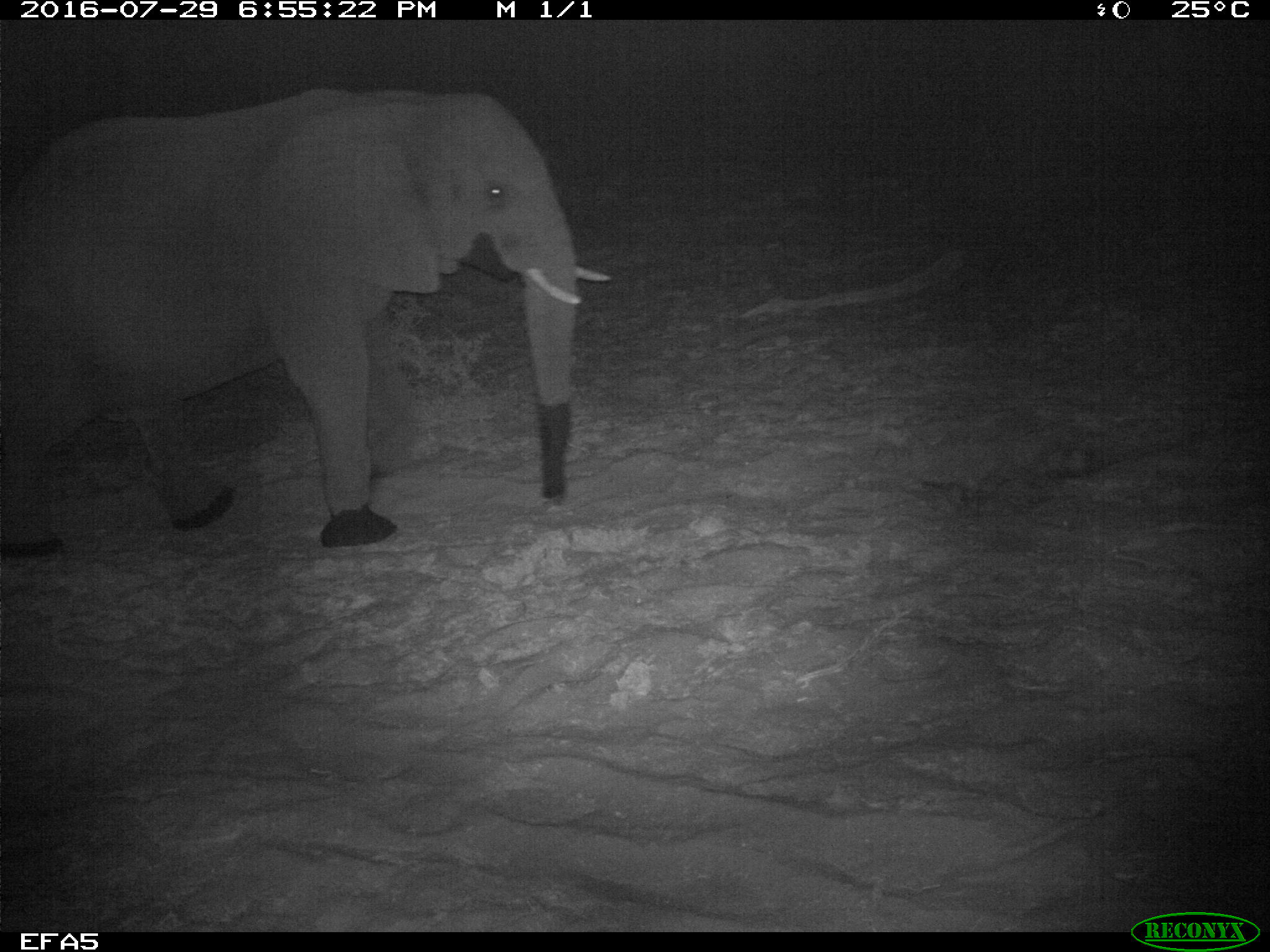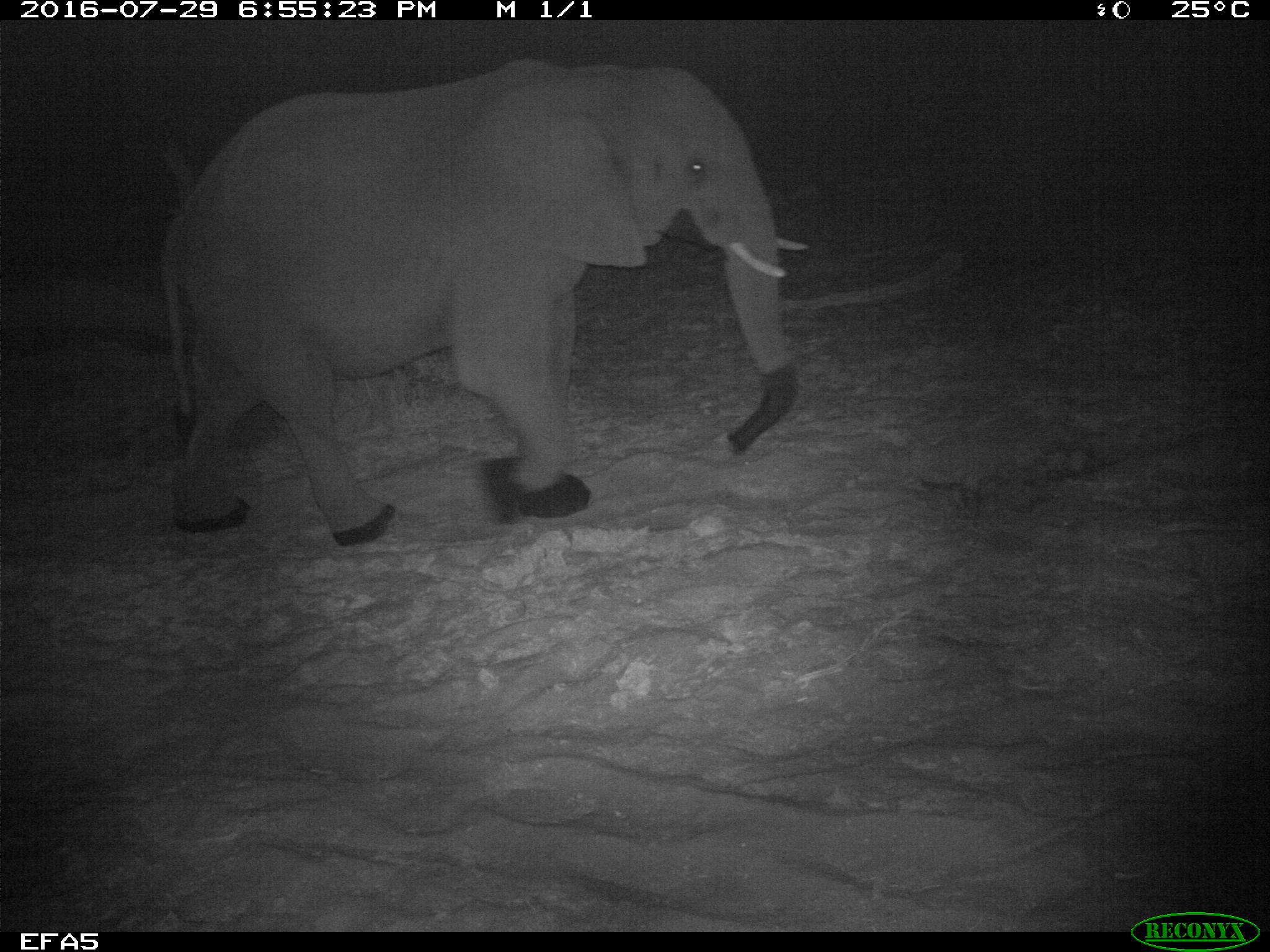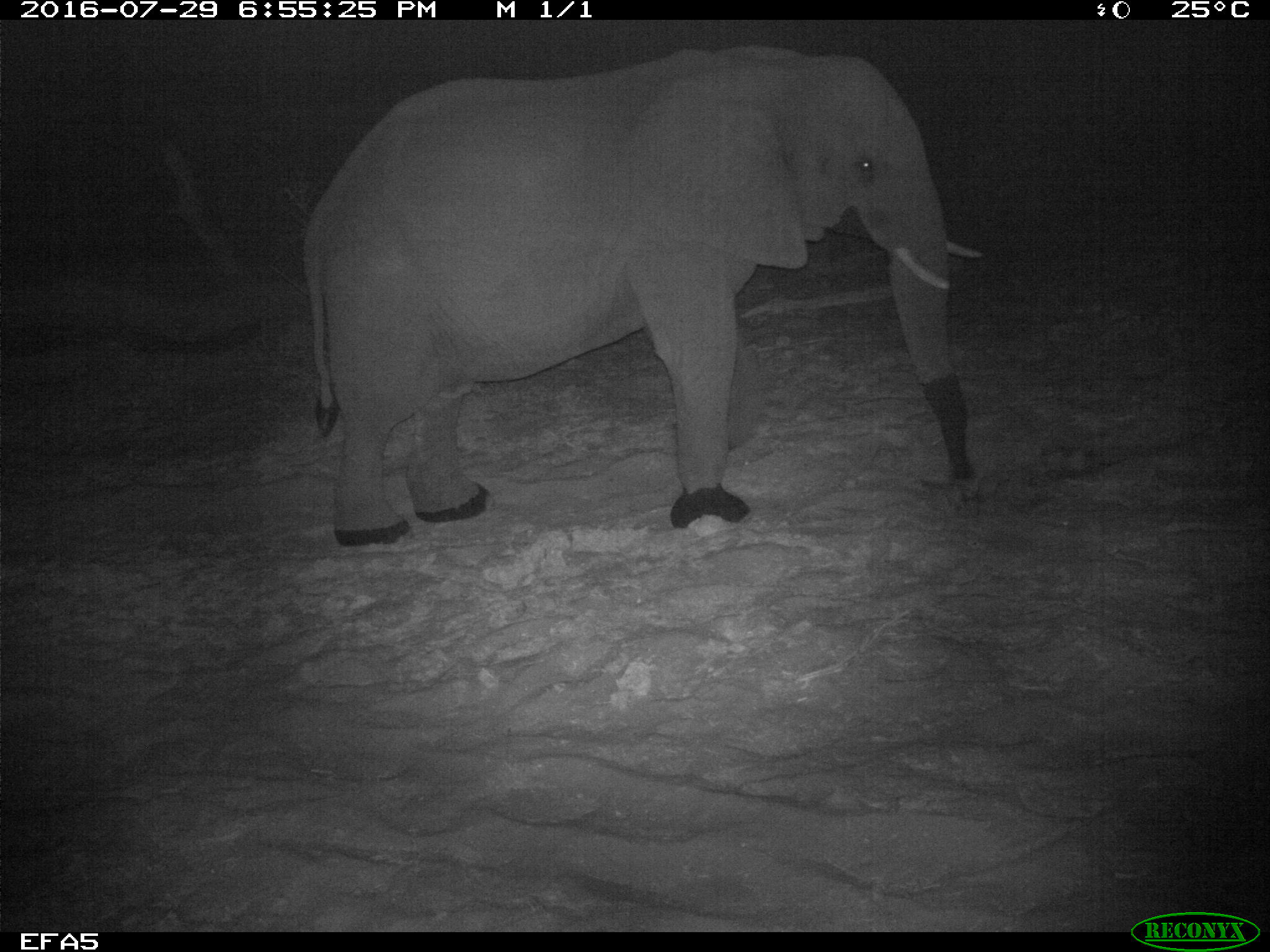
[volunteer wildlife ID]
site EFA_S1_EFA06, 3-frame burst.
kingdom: Animalia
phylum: Chordata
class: Mammalia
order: Proboscidea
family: Elephantidae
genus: Loxodonta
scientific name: Loxodonta africana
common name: african bush elephant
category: elephant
Elephant (african bush elephant) (Loxodonta africana), count 1. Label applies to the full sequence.